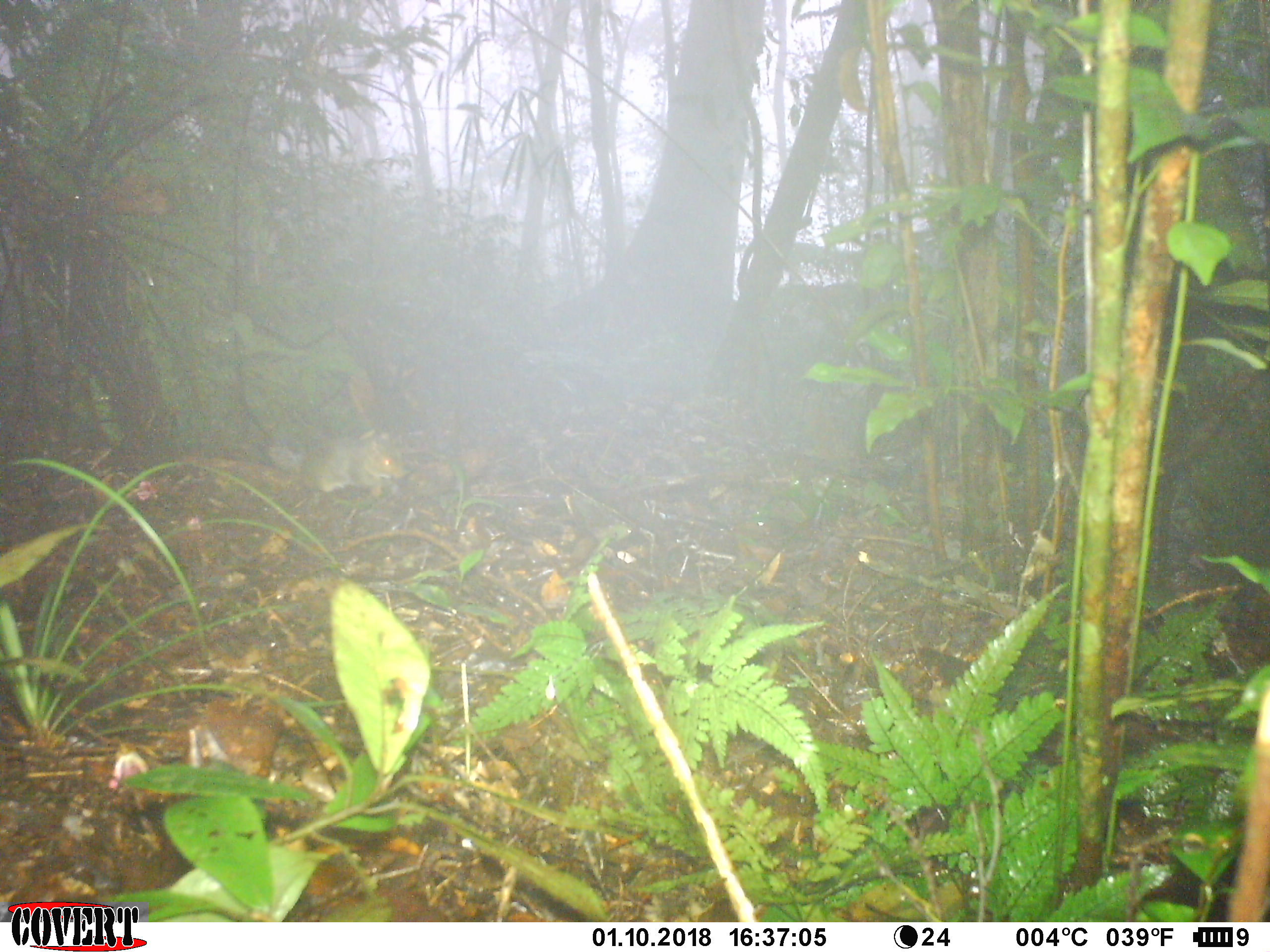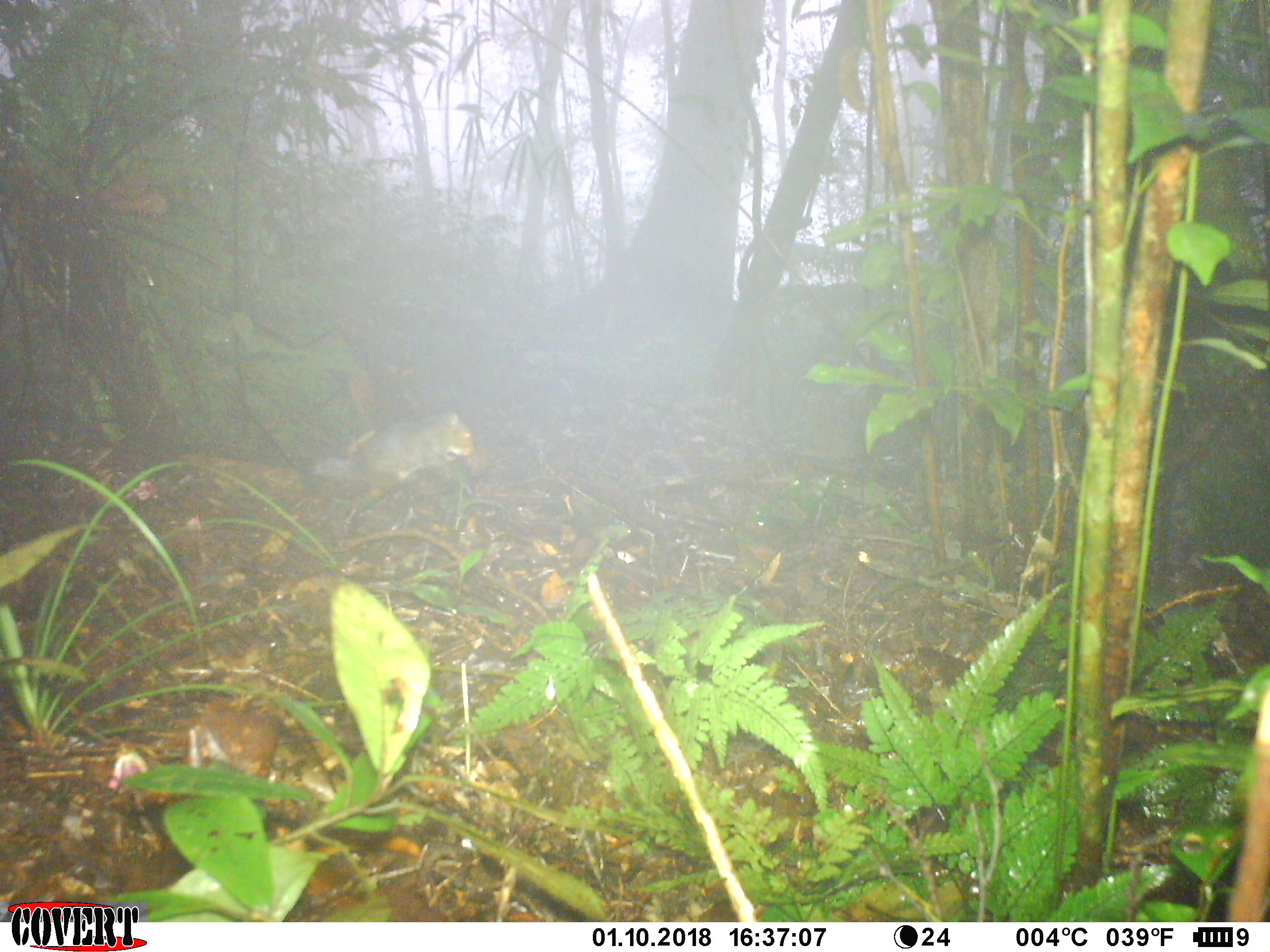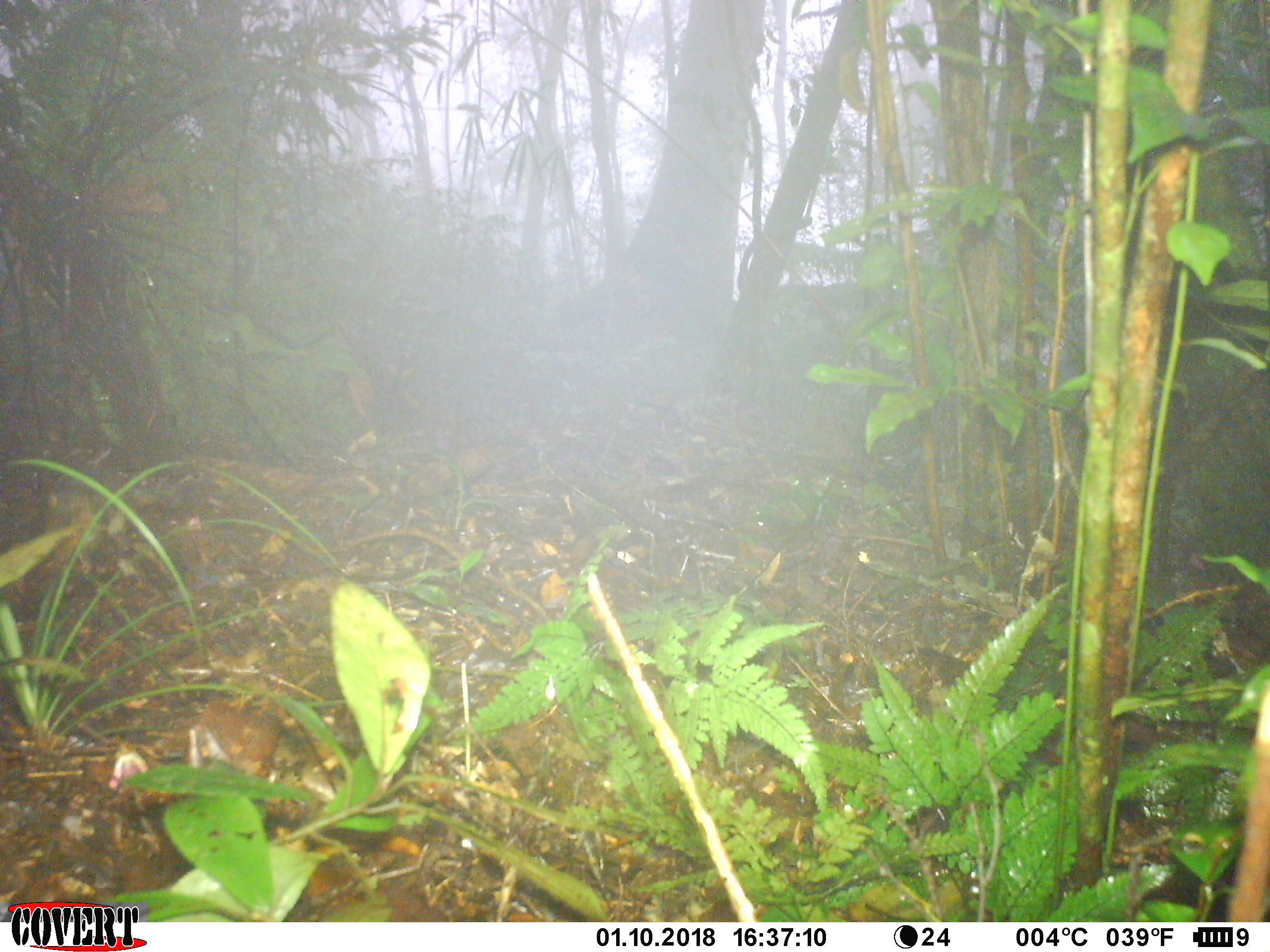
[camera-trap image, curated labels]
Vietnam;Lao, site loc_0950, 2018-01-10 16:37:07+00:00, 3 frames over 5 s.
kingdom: Animalia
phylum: Chordata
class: Mammalia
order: Rodentia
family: Sciuridae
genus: Dremomys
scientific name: Dremomys rufigenis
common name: red-cheeked squirrel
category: red cheeked squirrel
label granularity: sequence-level